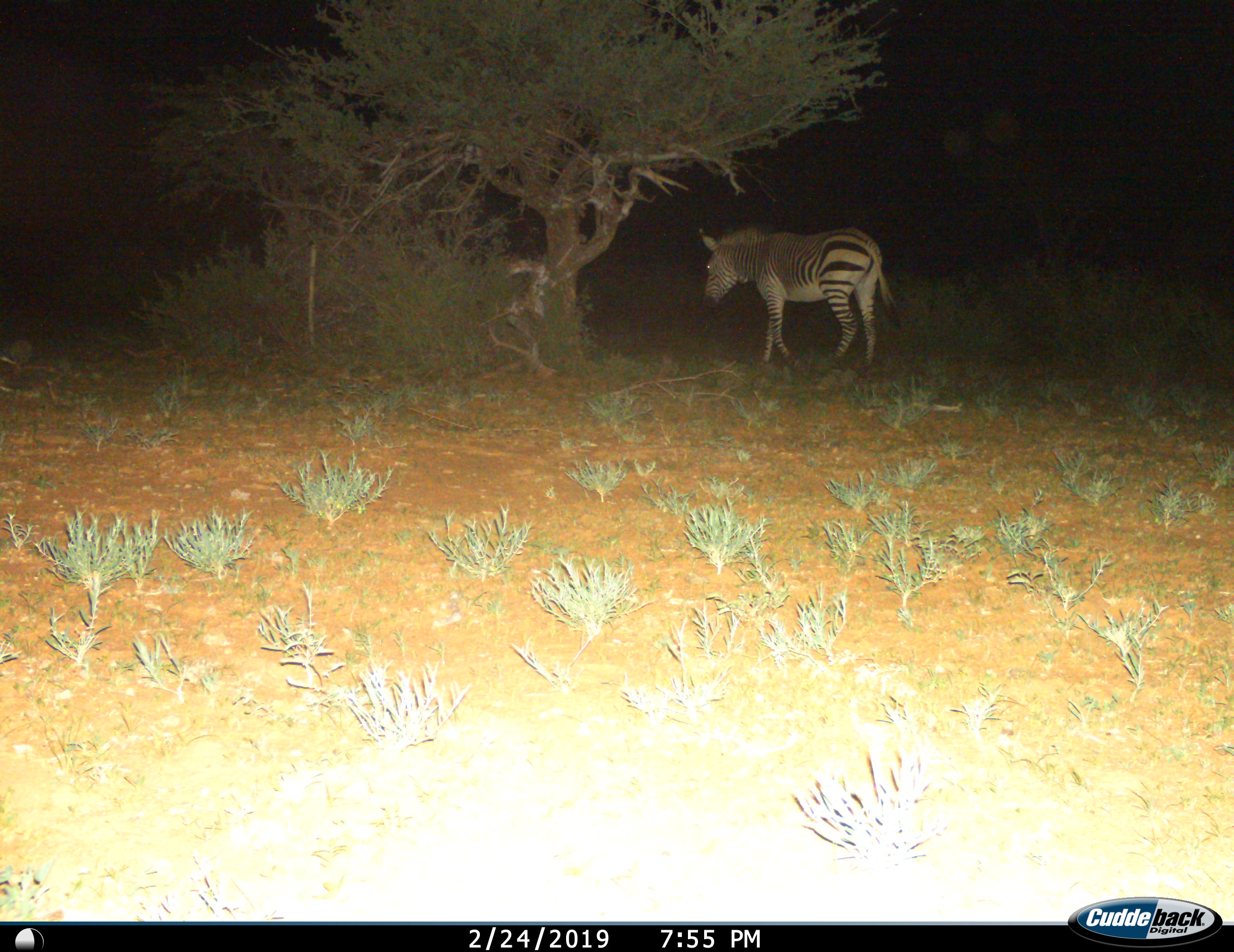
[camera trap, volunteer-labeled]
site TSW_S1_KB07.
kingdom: Animalia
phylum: Chordata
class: Mammalia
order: Perissodactyla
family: Equidae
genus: Equus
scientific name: Equus zebra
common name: mountain zebra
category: zebramountain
Zebramountain (mountain zebra) (Equus zebra), count 1. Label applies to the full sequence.